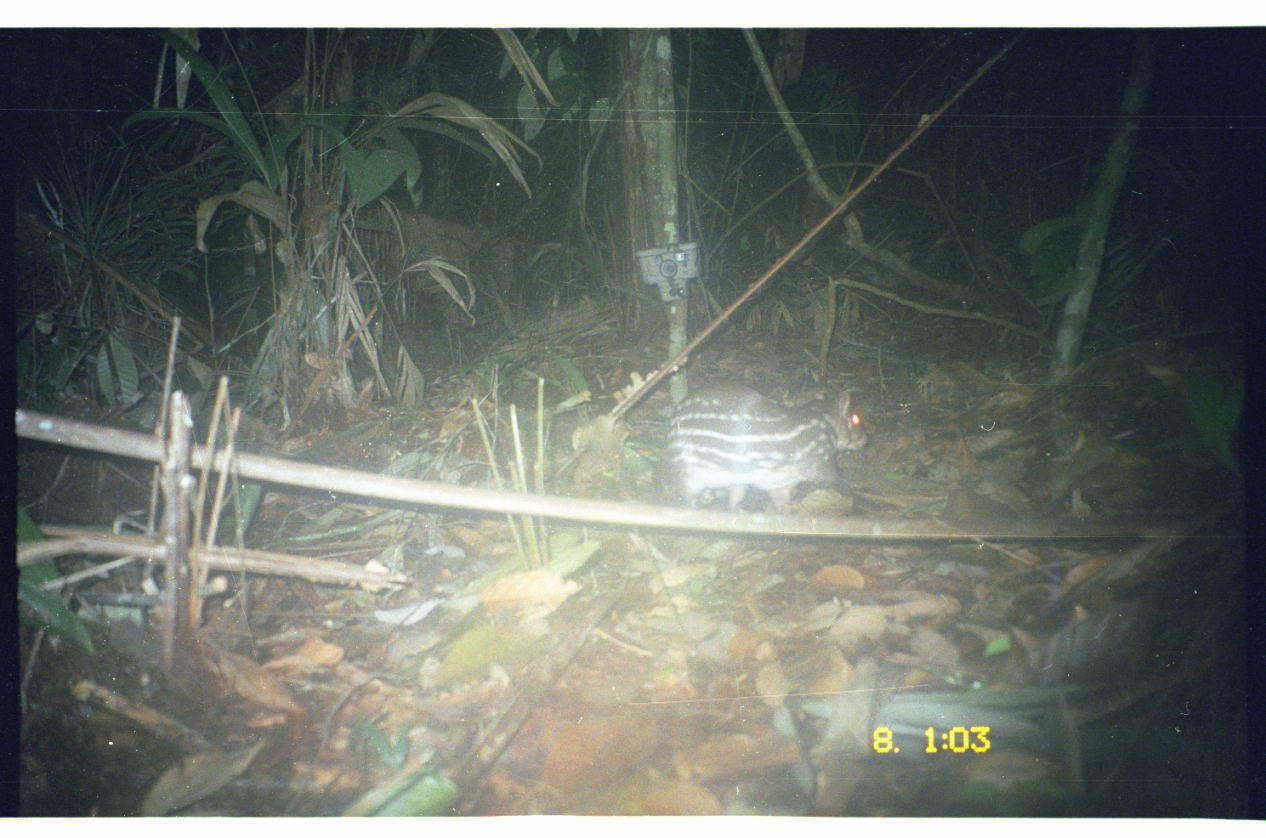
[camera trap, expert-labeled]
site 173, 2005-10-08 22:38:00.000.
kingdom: Animalia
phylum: Chordata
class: Mammalia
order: Rodentia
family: Cuniculidae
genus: Cuniculus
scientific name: Cuniculus paca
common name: spotted paca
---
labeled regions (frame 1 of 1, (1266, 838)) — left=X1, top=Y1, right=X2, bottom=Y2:
cuniculus paca: left=624, top=377, right=869, bottom=516